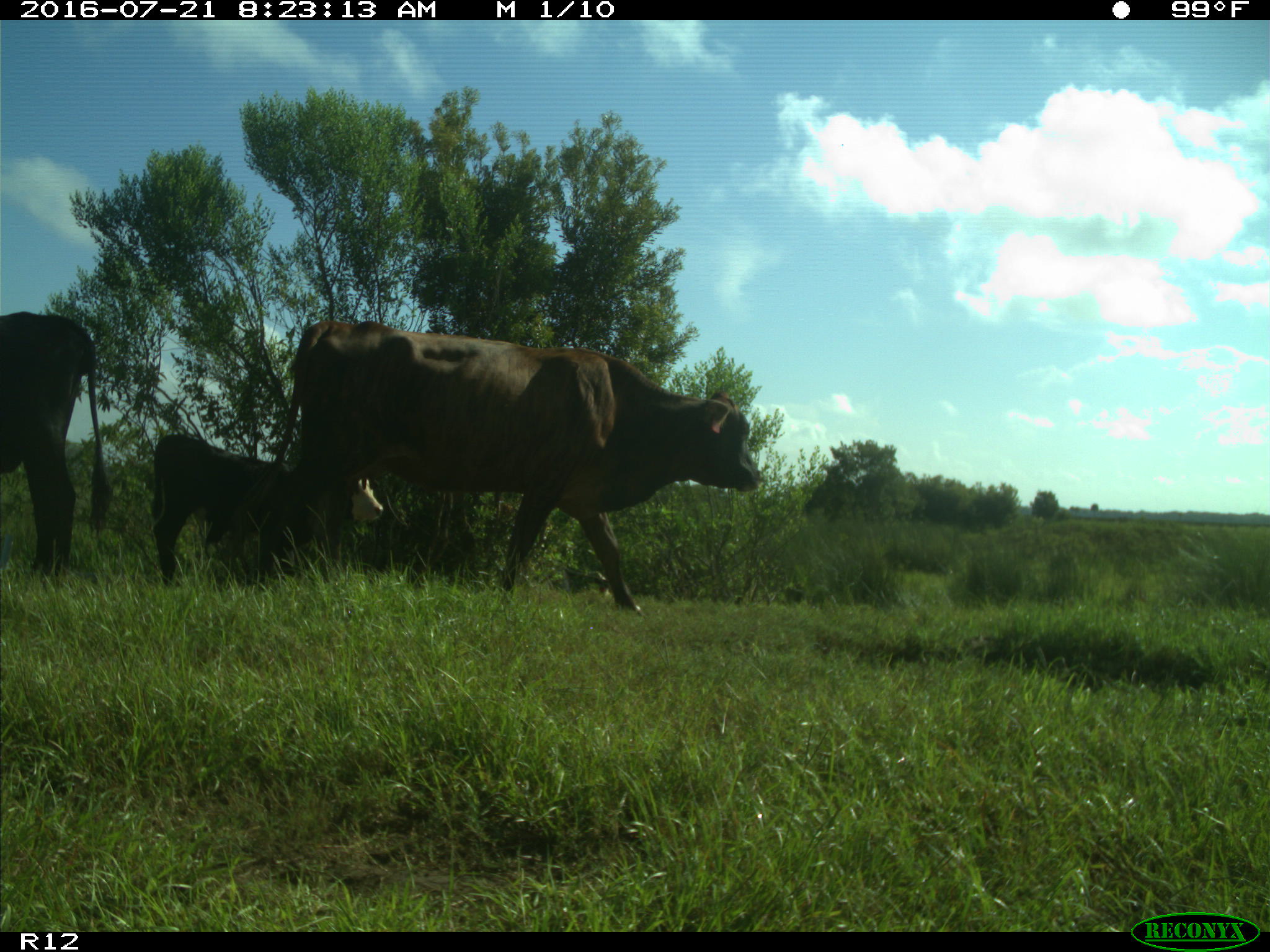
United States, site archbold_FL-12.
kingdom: Animalia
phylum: Chordata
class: Mammalia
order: Artiodactyla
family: Bovidae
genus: Bos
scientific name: Bos taurus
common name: domestic cow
Bos taurus (domestic cow).